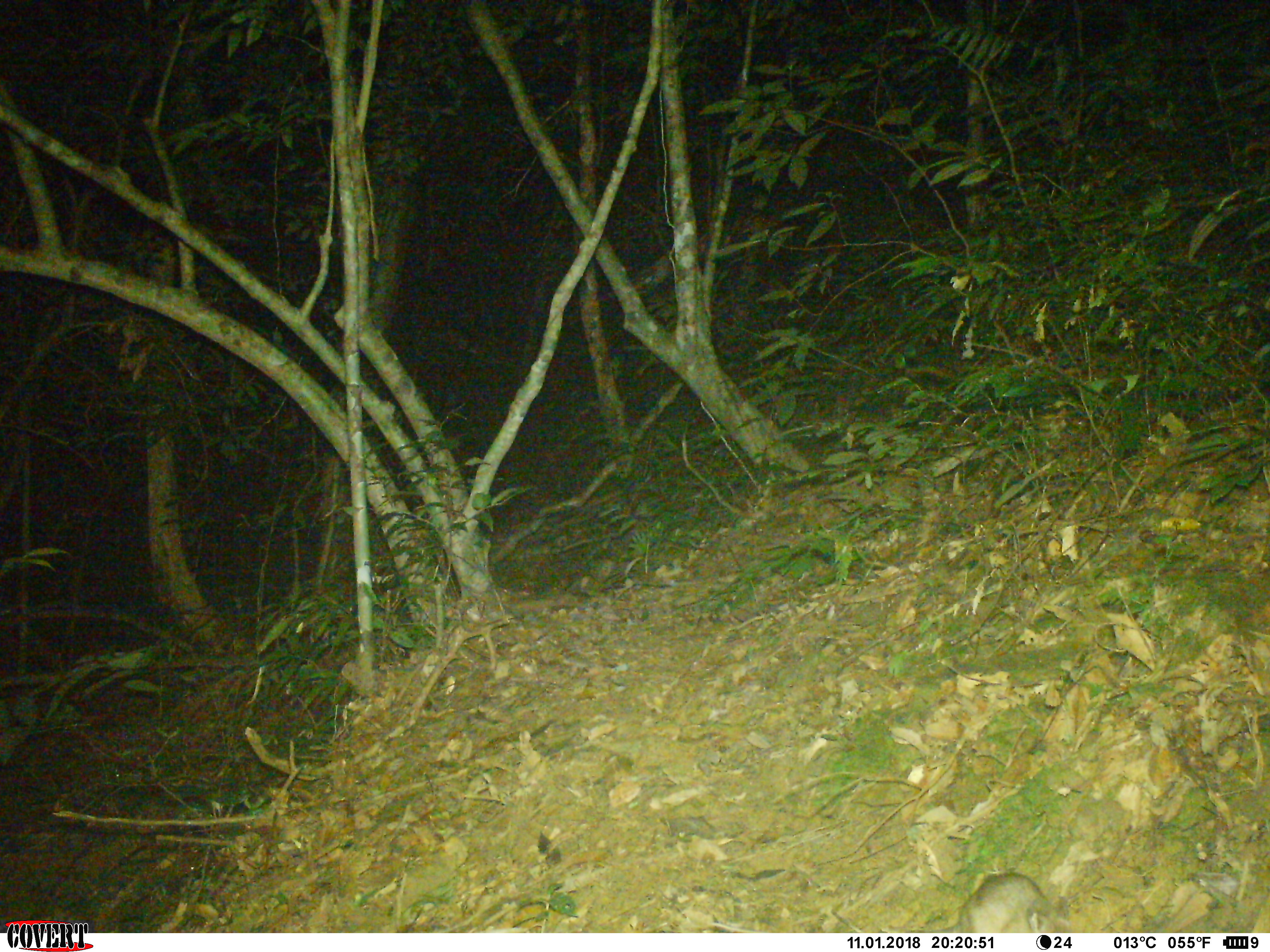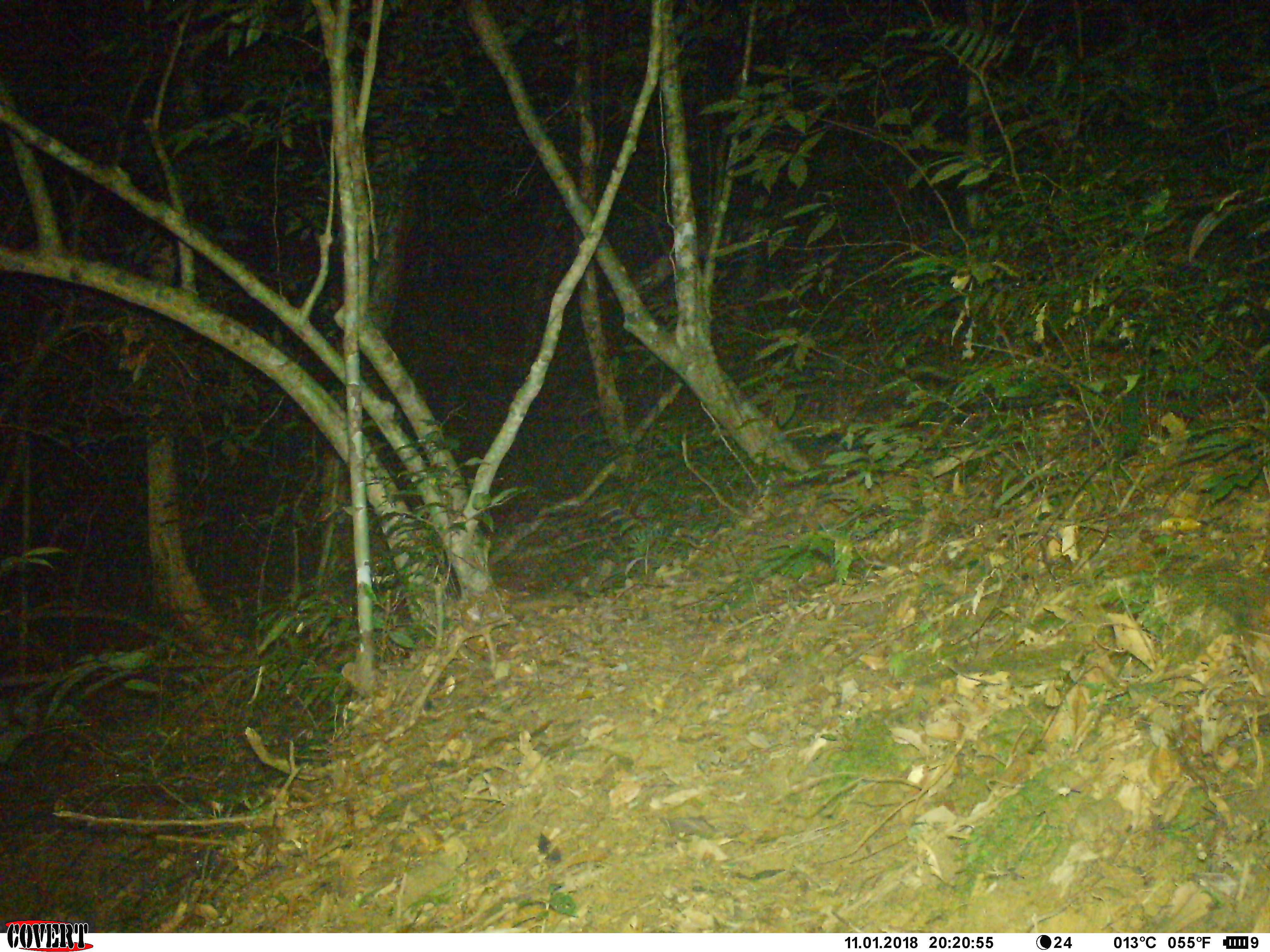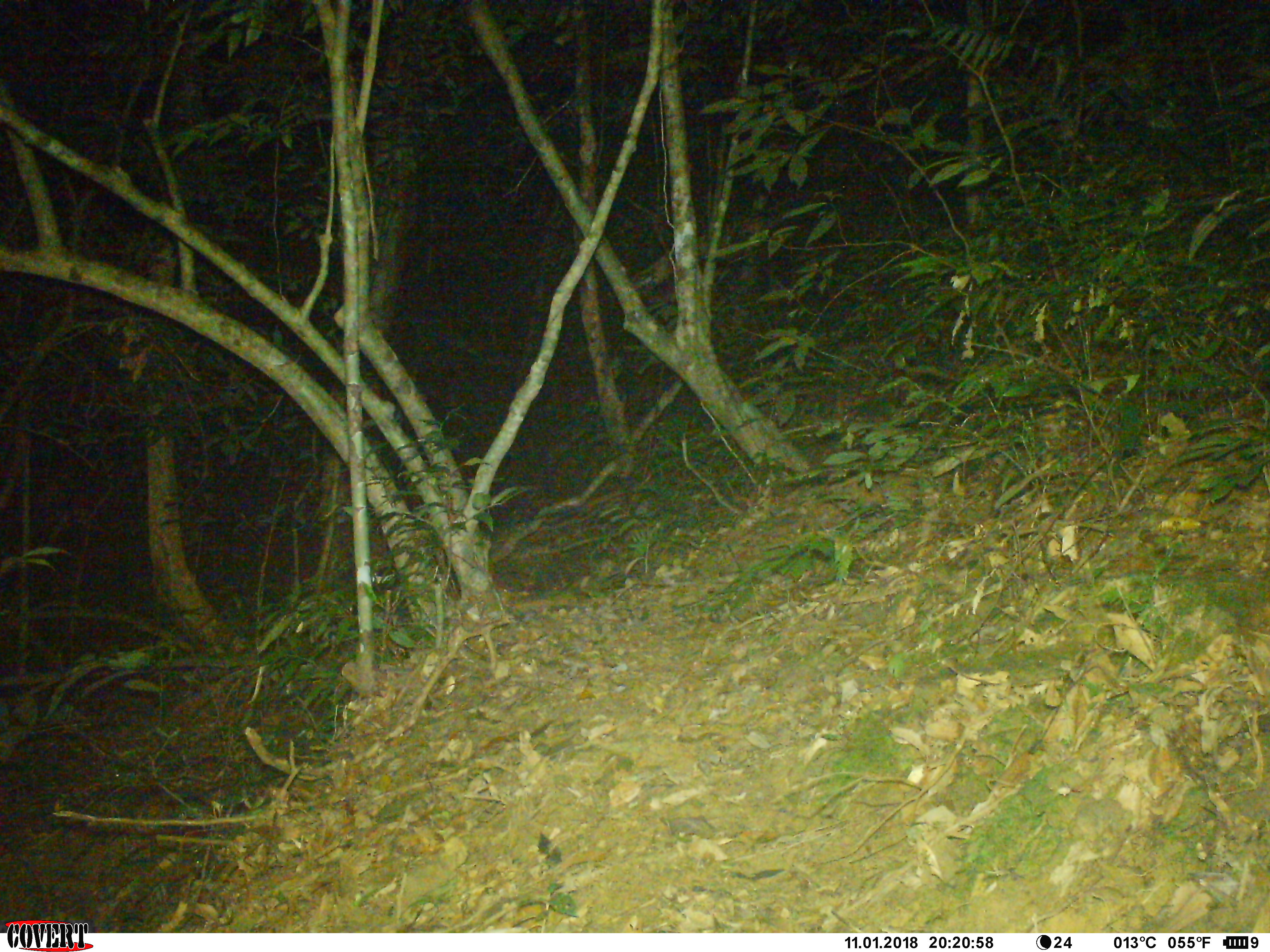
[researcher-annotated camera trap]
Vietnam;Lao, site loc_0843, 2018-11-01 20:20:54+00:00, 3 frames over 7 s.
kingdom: Animalia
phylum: Chordata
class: Mammalia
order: Rodentia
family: Muridae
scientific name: Muridae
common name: old-world mice and rats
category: unidentified murid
Unidentified murid (old-world mice and rats) (Muridae). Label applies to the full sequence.